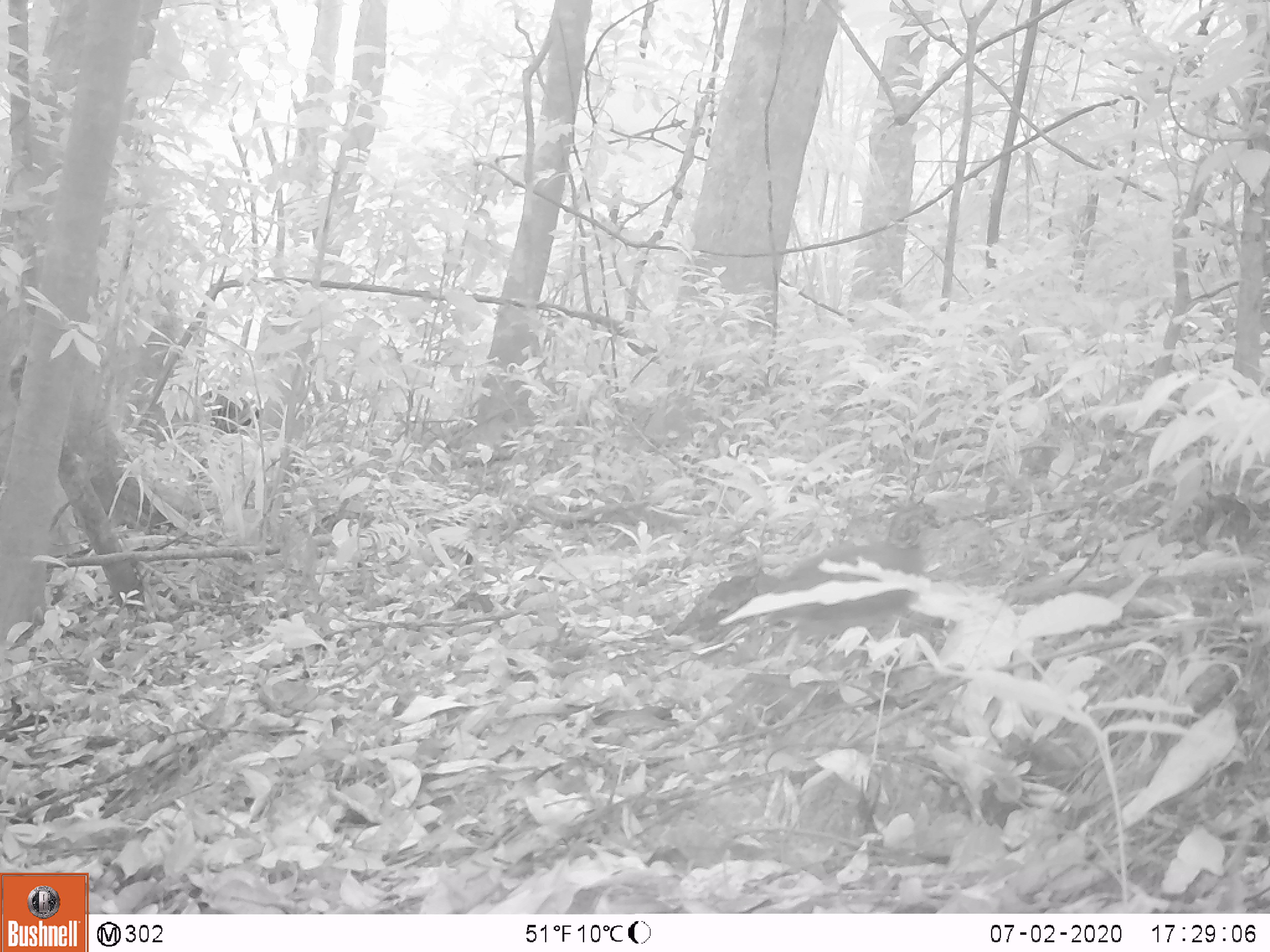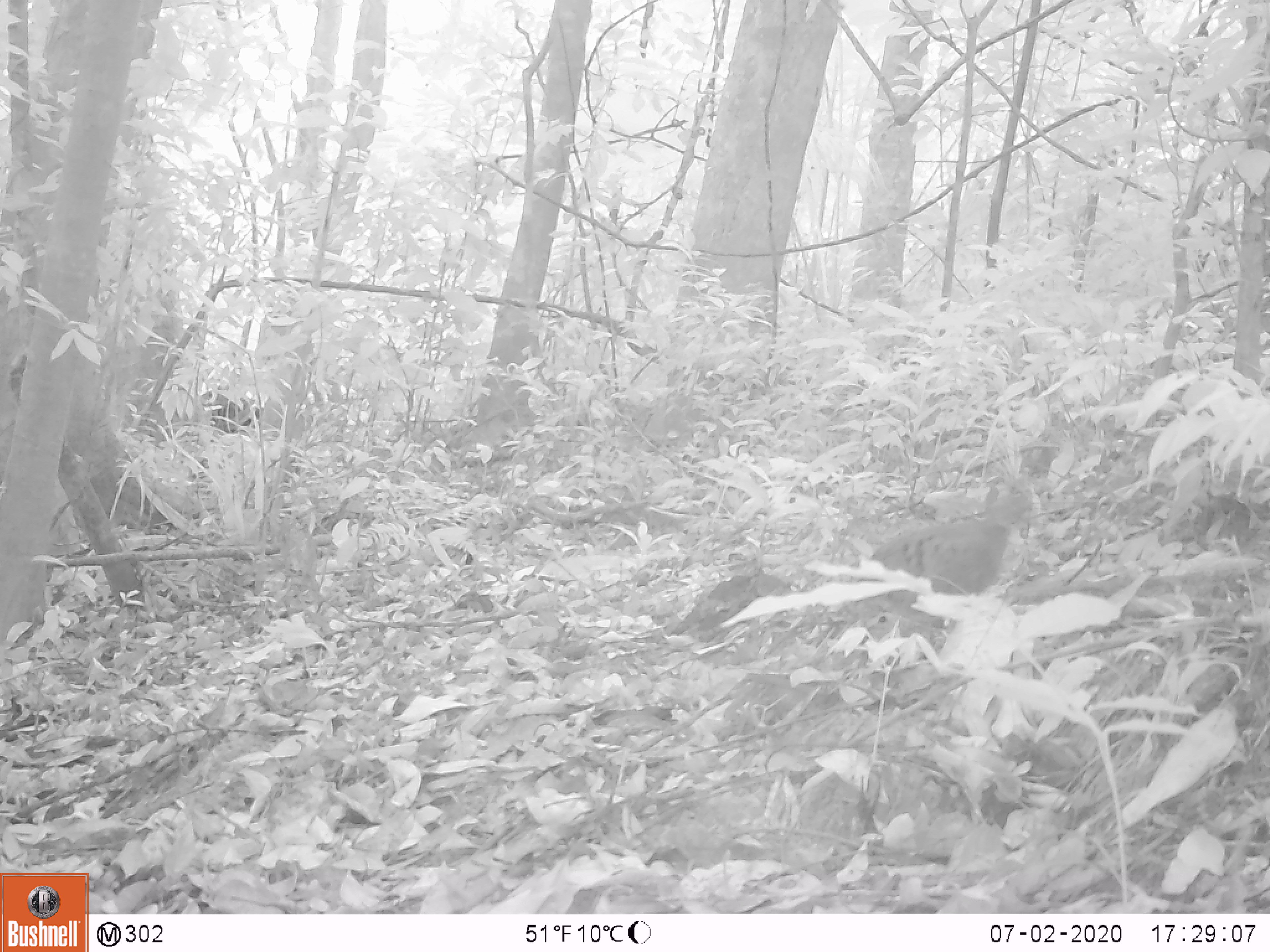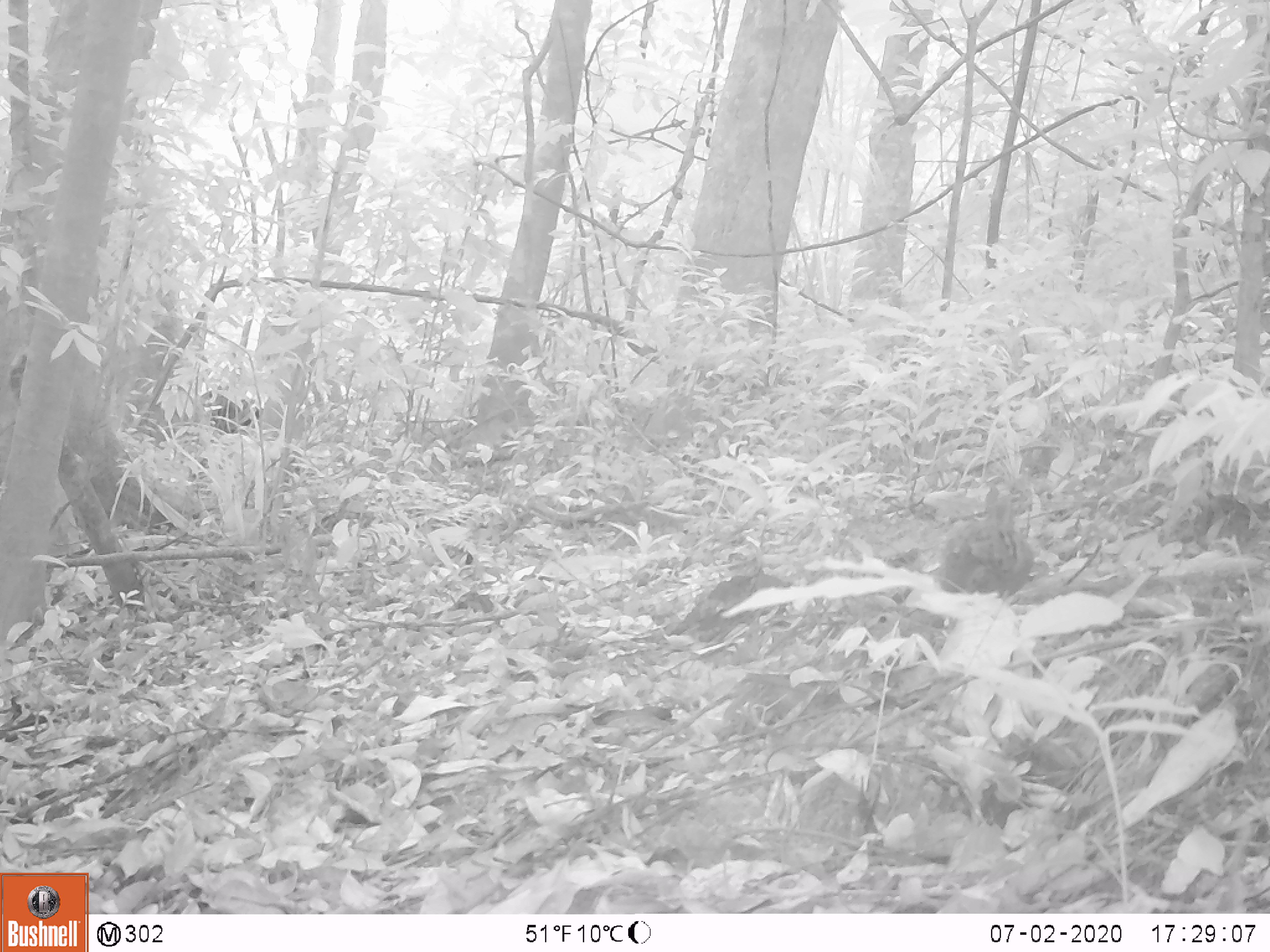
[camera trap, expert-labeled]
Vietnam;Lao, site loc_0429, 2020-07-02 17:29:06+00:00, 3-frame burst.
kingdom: Animalia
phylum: Chordata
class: Aves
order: Galliformes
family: Phasianidae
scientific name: Phasianidae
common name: partridge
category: unidentified partridge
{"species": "unidentified partridge (partridge) (Phasianidae)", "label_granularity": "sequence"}